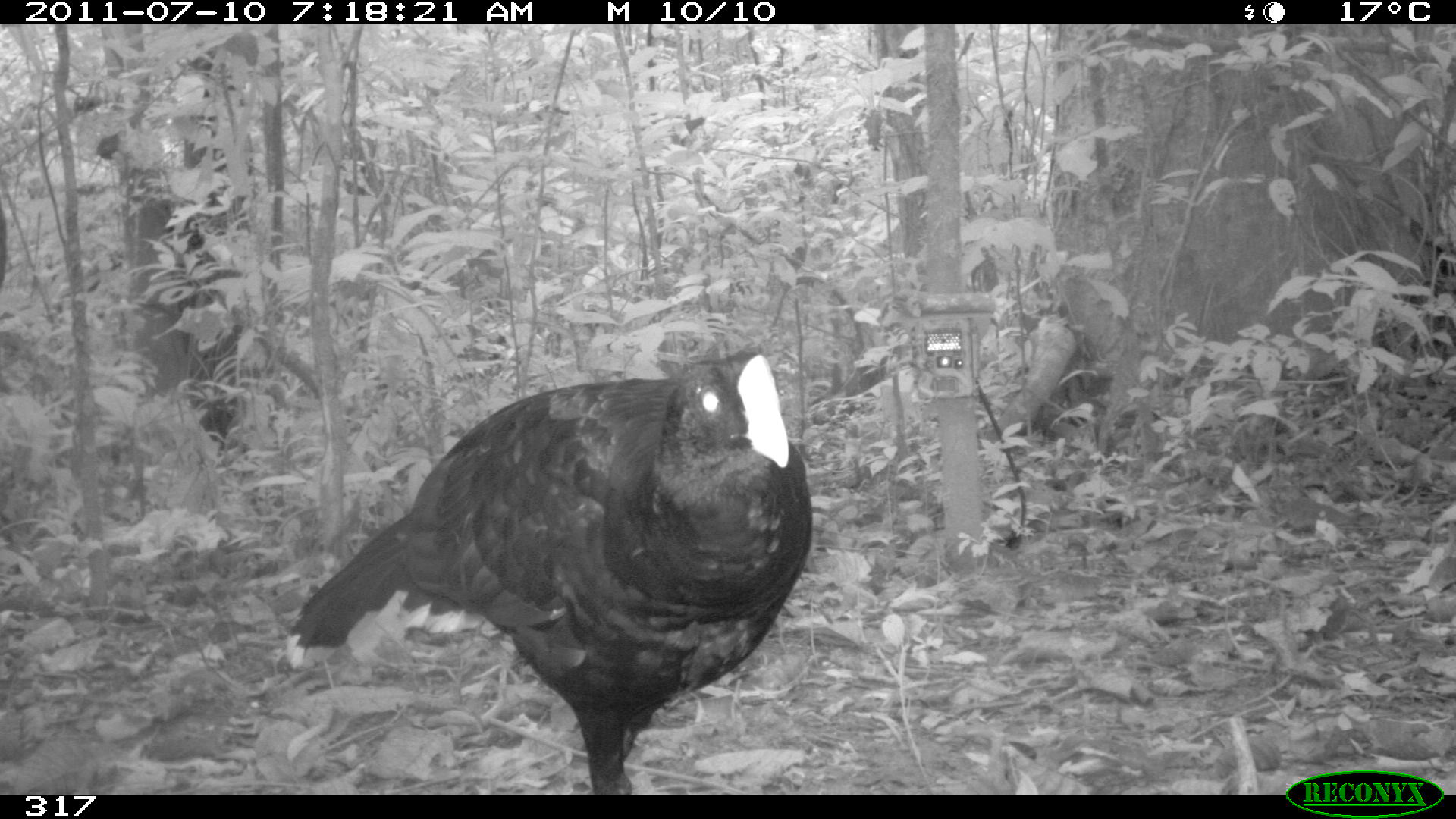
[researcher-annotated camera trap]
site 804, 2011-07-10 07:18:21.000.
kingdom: Animalia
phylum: Chordata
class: Aves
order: Galliformes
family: Cracidae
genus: Mitu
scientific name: Mitu tuberosum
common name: razor-billed curassow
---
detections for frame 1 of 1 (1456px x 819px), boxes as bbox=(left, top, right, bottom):
mitu tuberosum: bbox=(285, 348, 813, 793)